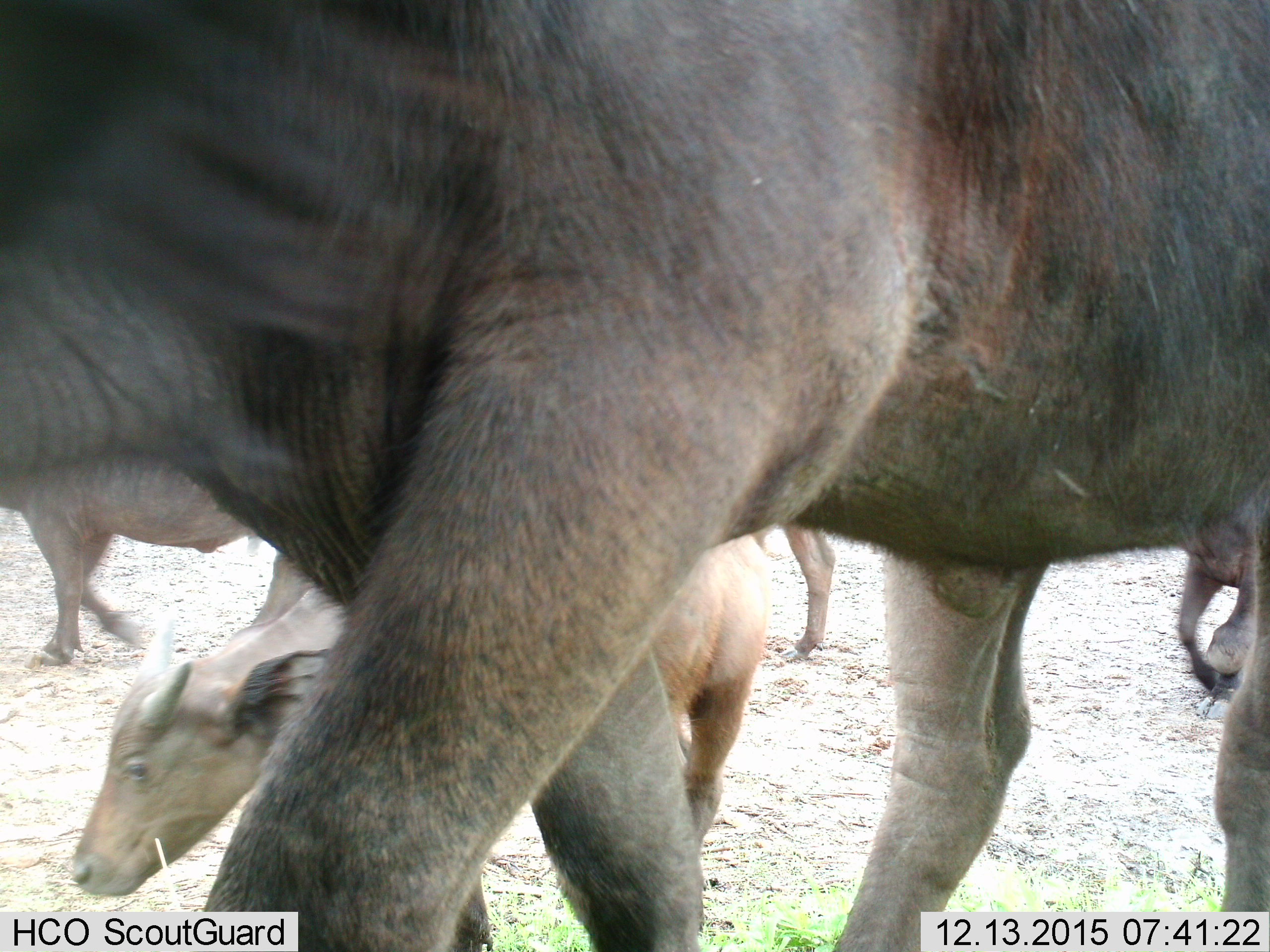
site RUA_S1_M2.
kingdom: Animalia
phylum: Chordata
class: Mammalia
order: Artiodactyla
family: Bovidae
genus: Syncerus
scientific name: Syncerus caffer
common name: african buffalo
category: buffalo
Buffalo (african buffalo) (Syncerus caffer), count 5. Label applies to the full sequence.